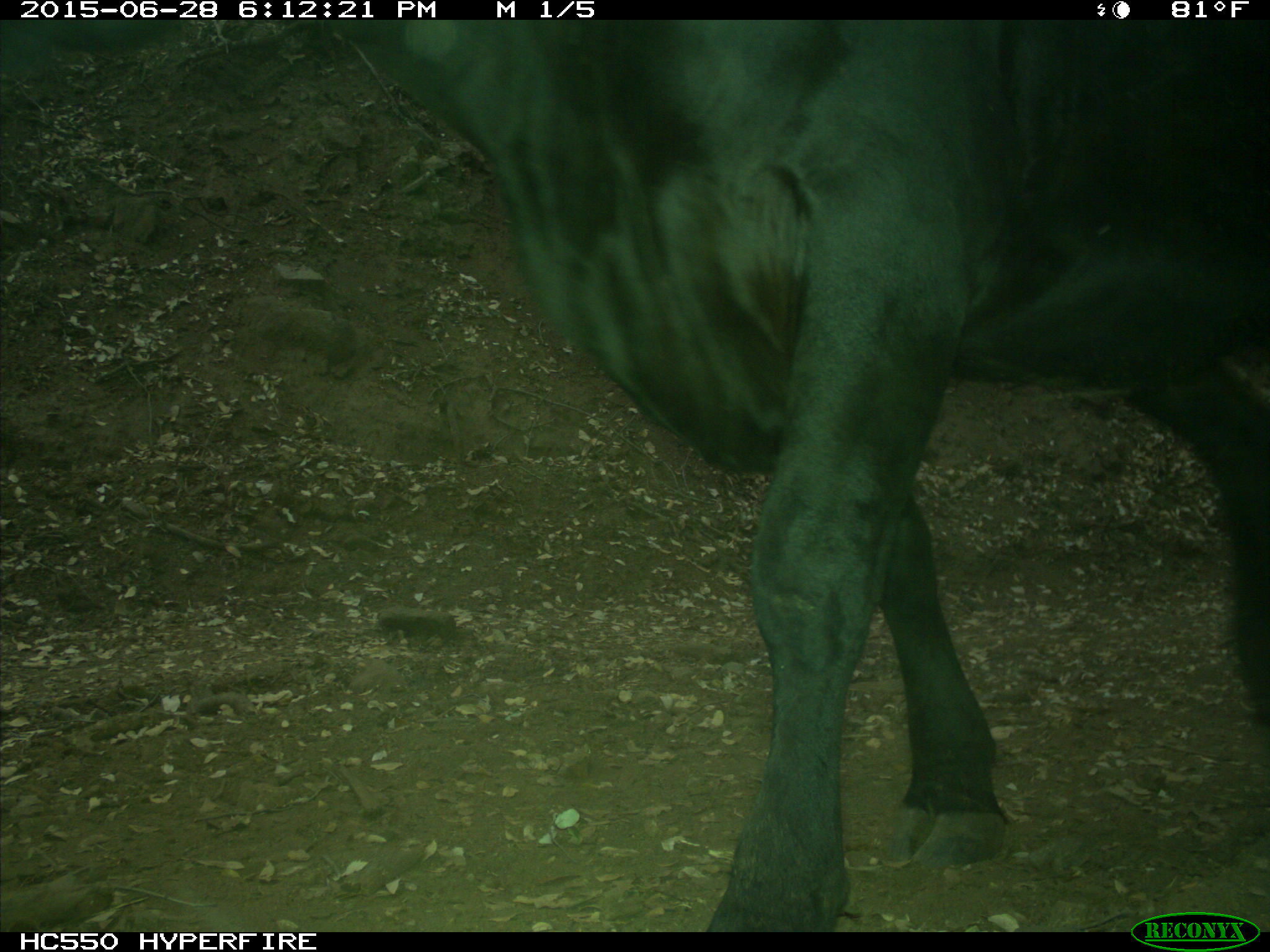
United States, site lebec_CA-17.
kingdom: Animalia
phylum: Chordata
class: Mammalia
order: Artiodactyla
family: Bovidae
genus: Bos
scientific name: Bos taurus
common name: domestic cow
Bos taurus (domestic cow).